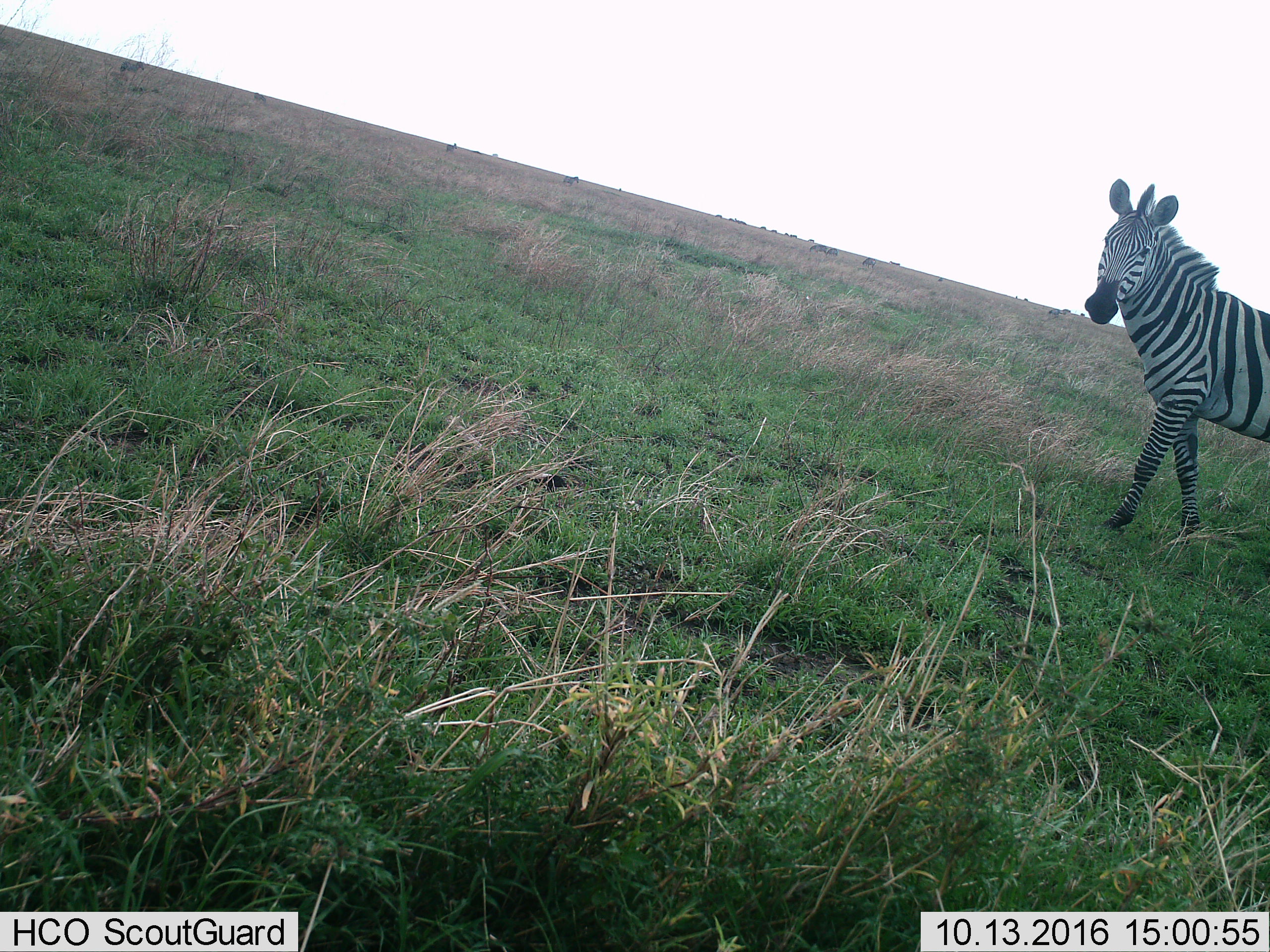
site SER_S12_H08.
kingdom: Animalia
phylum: Chordata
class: Mammalia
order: Perissodactyla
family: Equidae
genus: Equus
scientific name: Equus quagga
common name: plains zebra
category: zebraplains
Zebraplains (plains zebra) (Equus quagga), count 11-50. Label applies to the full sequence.